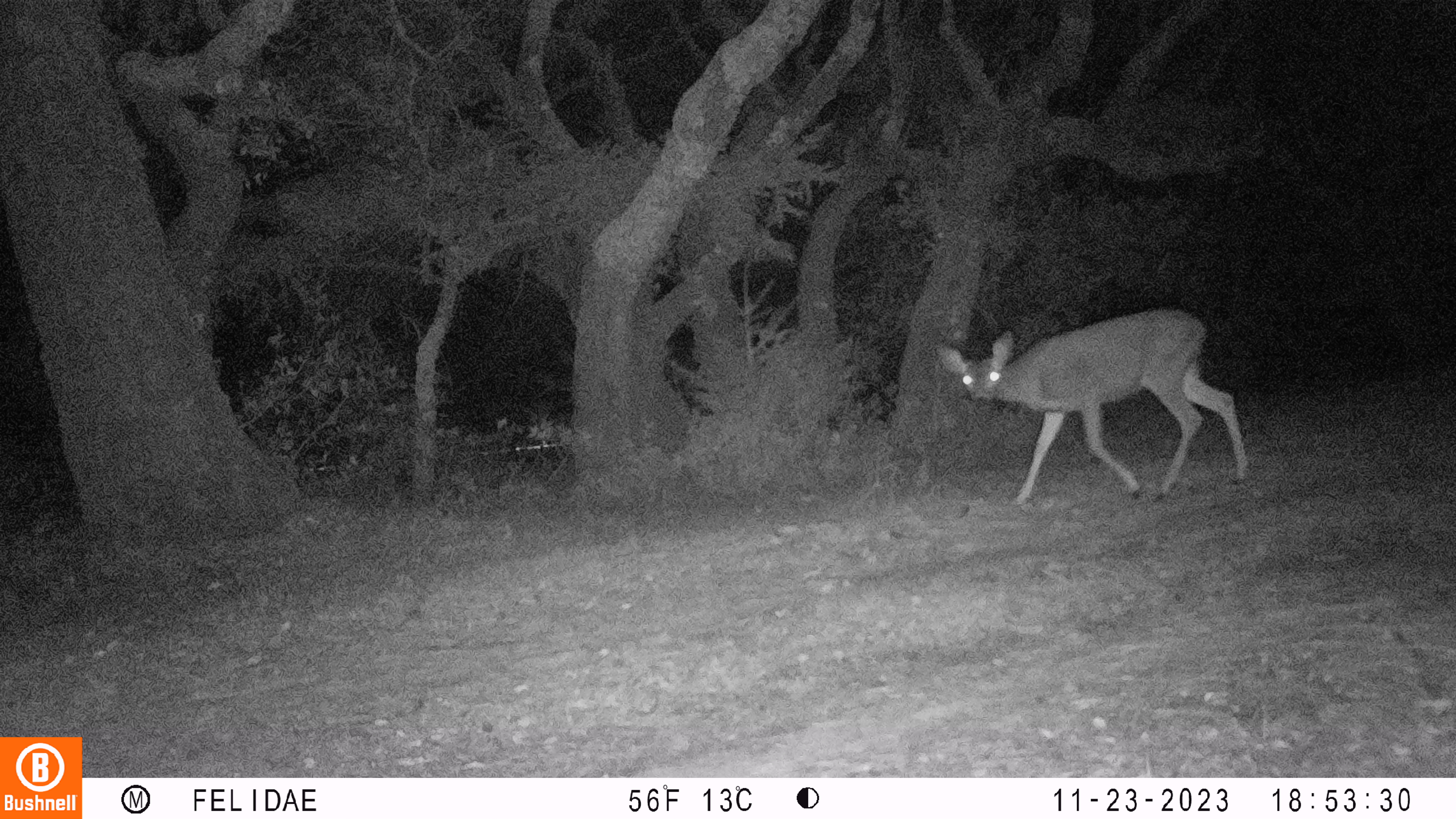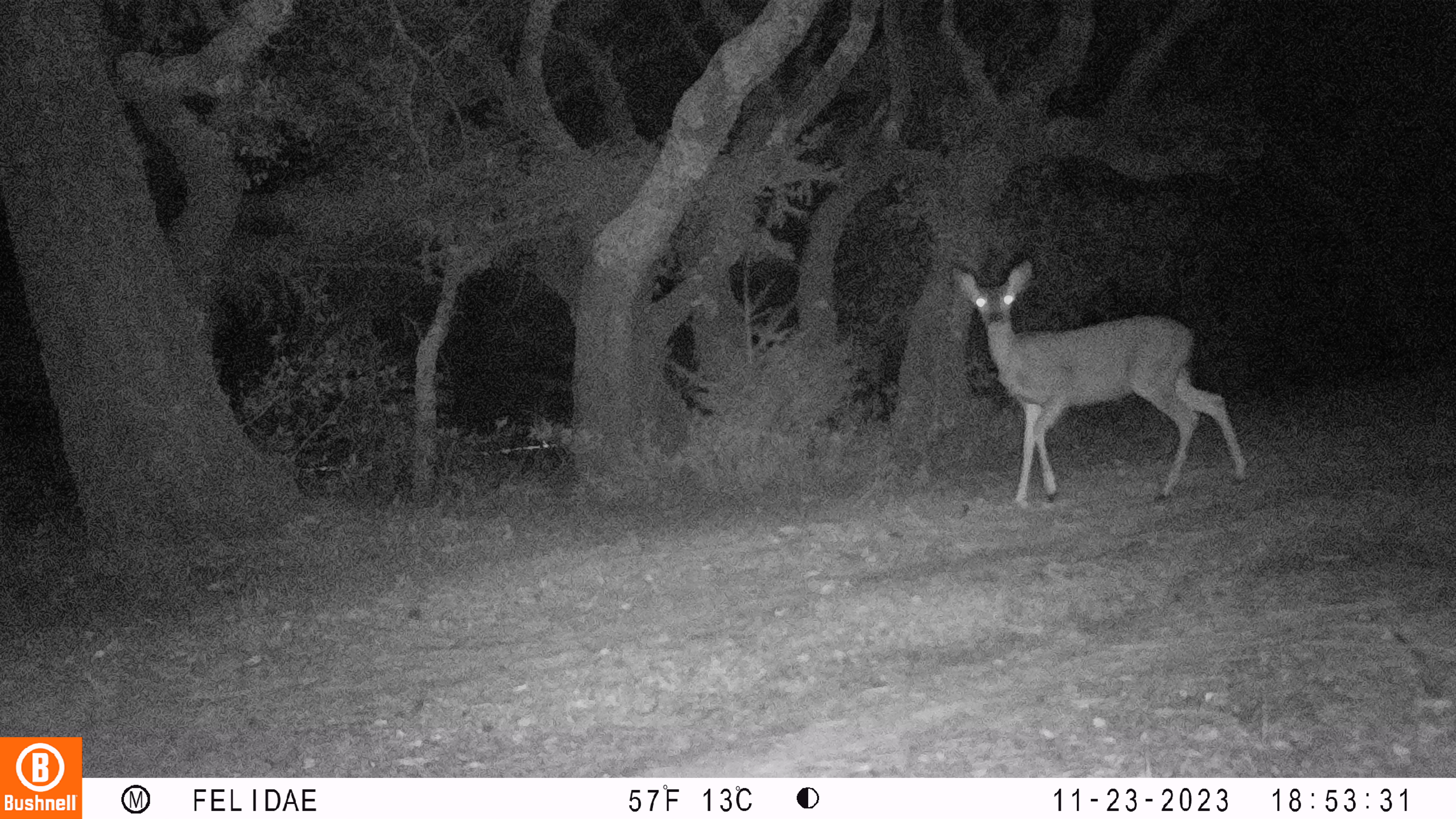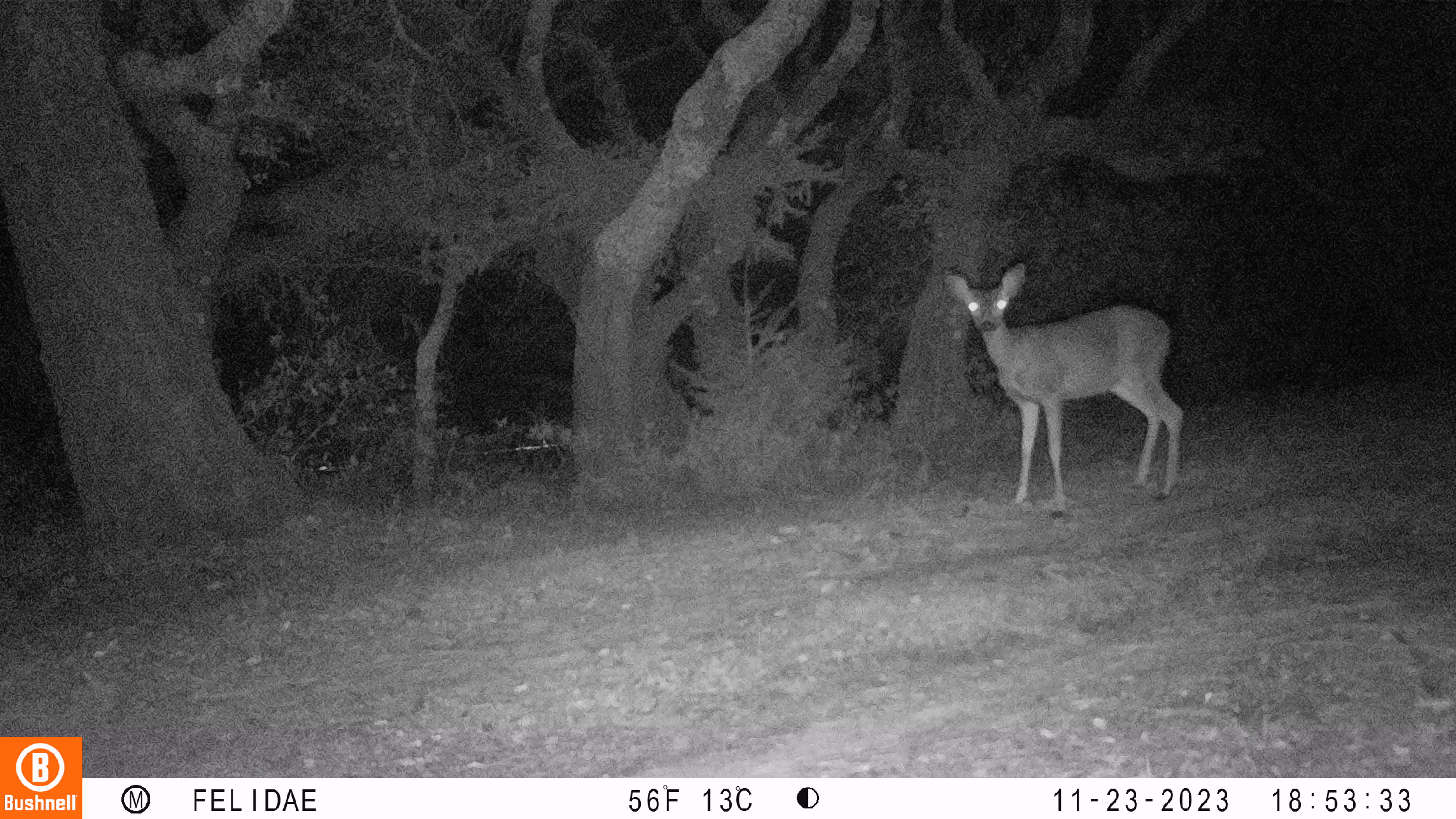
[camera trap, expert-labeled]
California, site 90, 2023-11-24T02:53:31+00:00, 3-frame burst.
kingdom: Animalia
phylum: Chordata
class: Mammalia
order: Artiodactyla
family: Cervidae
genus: Odocoileus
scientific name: Odocoileus hemionus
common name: mule deer